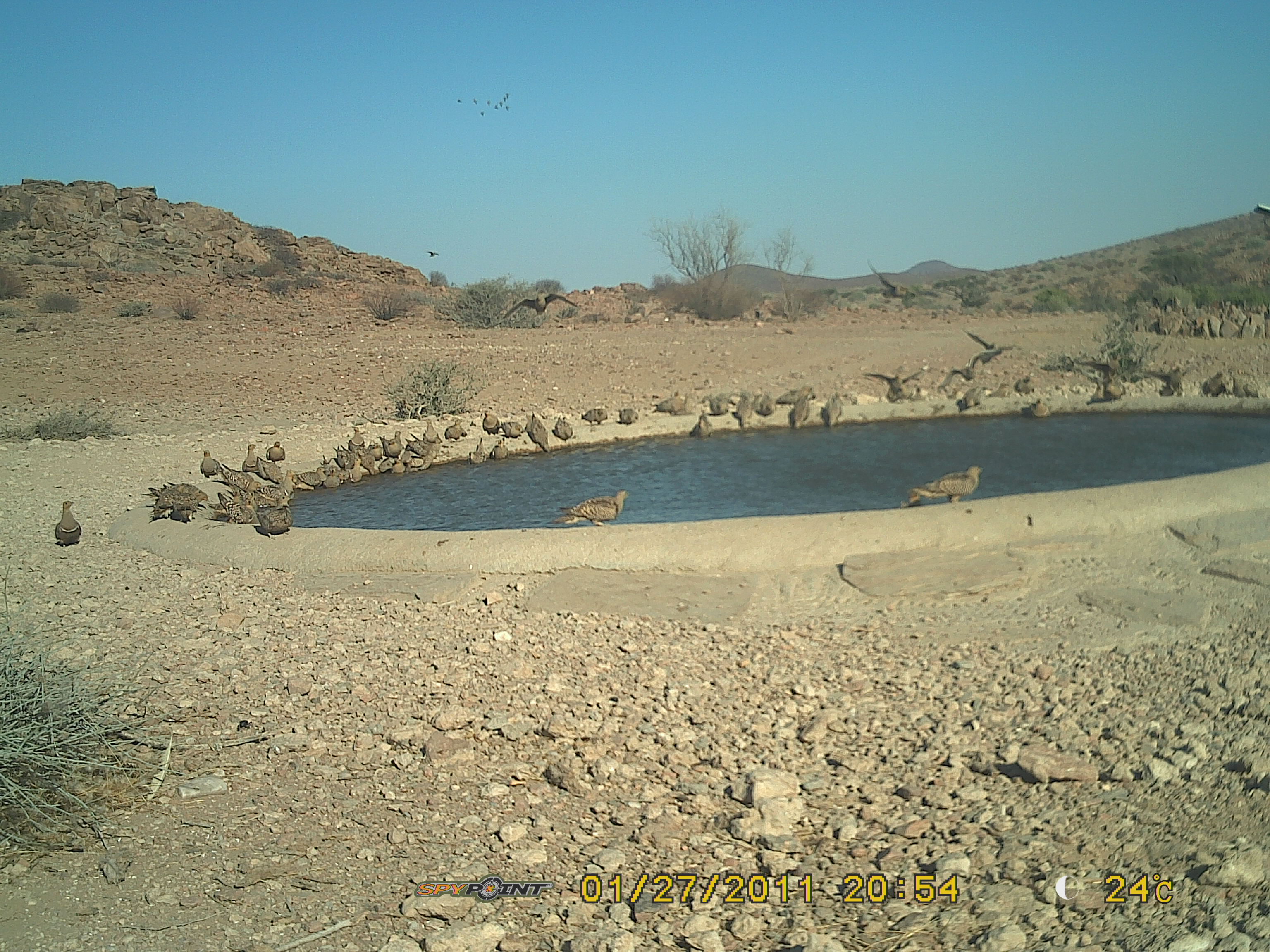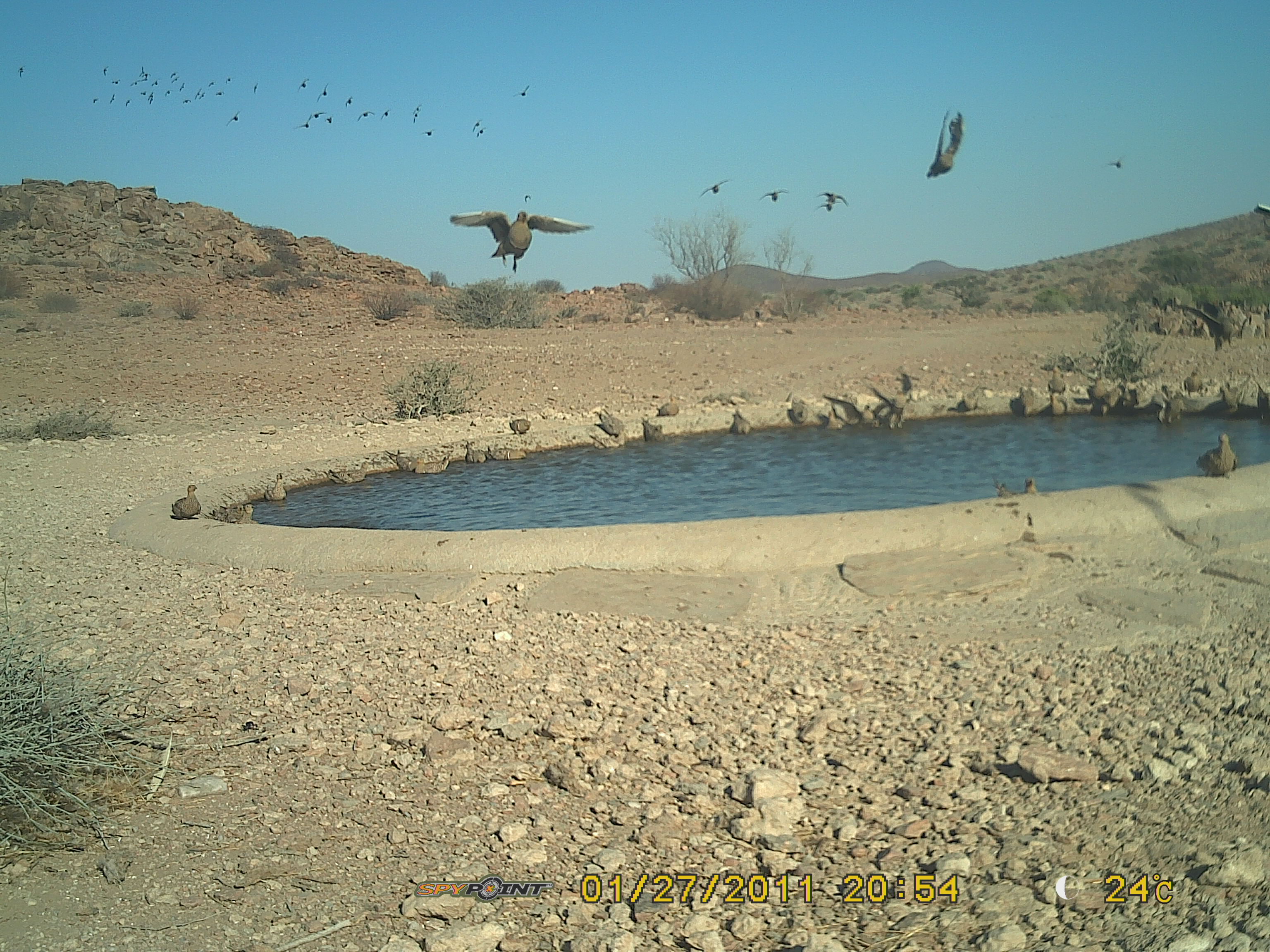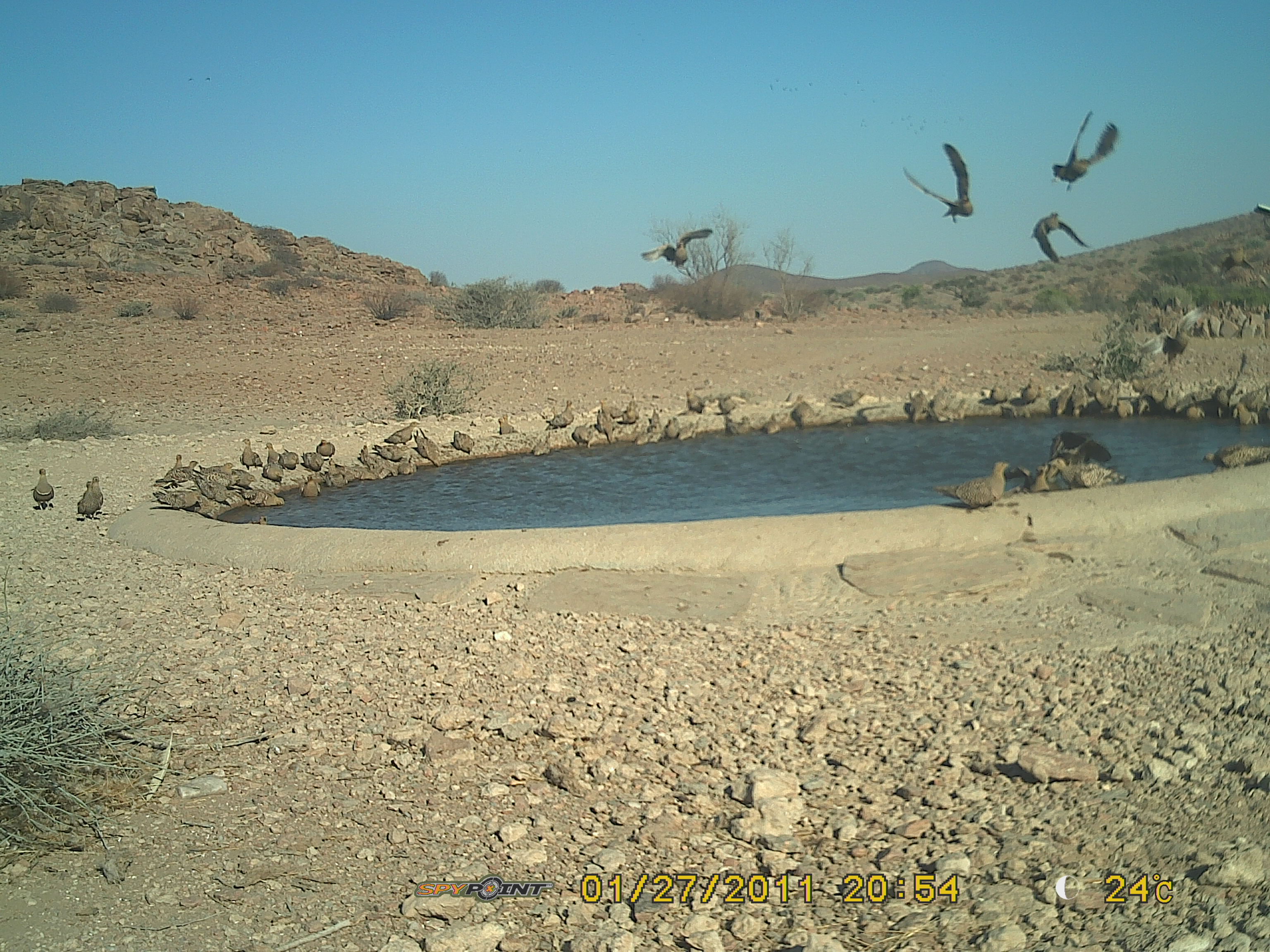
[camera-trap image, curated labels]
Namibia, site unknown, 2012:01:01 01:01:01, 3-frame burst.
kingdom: Animalia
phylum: Chordata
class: Aves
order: Pterocliformes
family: Pteroclidae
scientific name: Pteroclidae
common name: sandgrouse